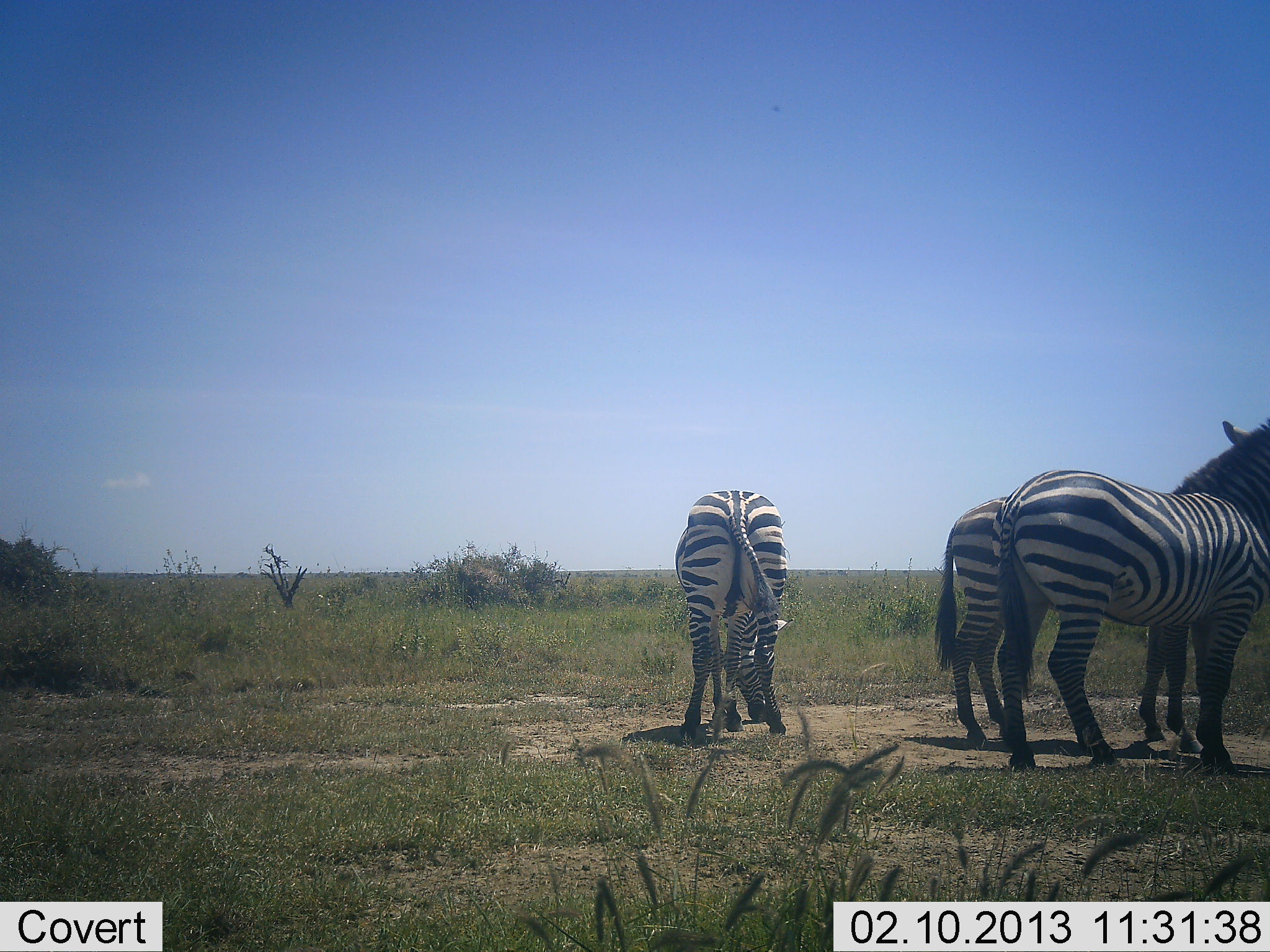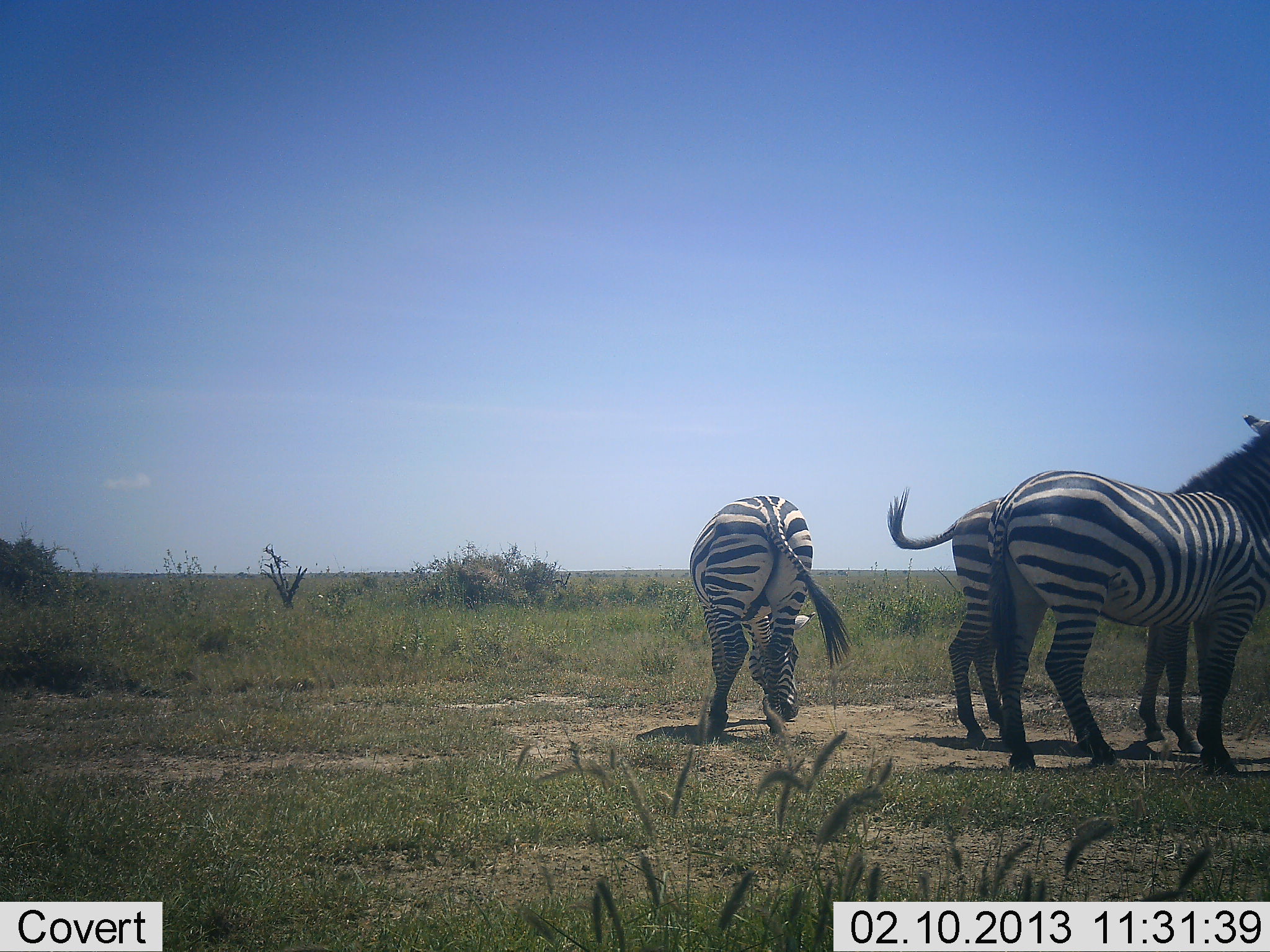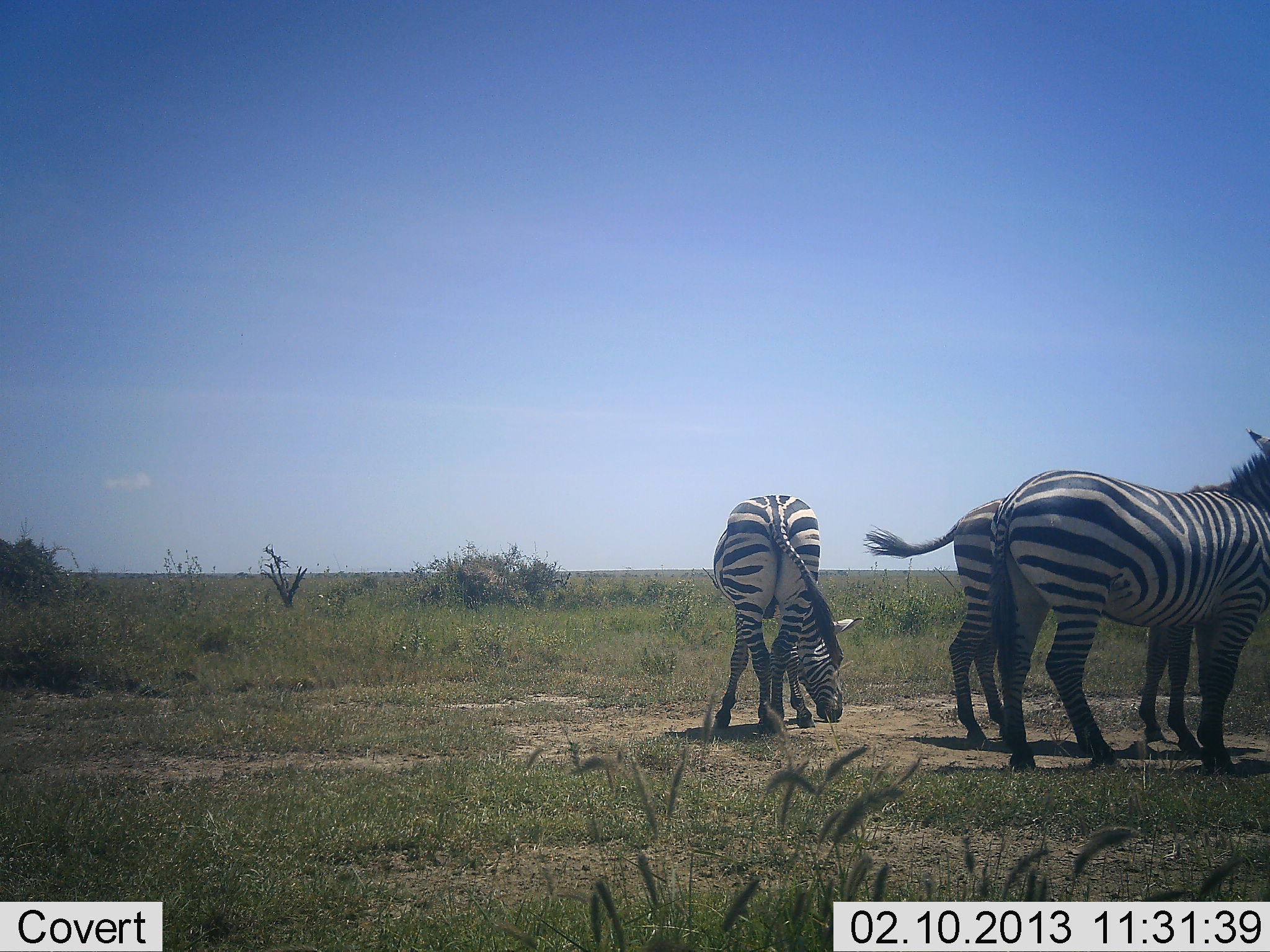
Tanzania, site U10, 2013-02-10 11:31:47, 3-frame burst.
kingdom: Animalia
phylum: Chordata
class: Mammalia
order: Perissodactyla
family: Equidae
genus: Equus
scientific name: Equus quagga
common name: plains zebra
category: zebra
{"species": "zebra (plains zebra) (Equus quagga)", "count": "3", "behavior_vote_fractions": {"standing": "100%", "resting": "3%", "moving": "17%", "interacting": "3%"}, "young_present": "0%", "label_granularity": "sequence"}